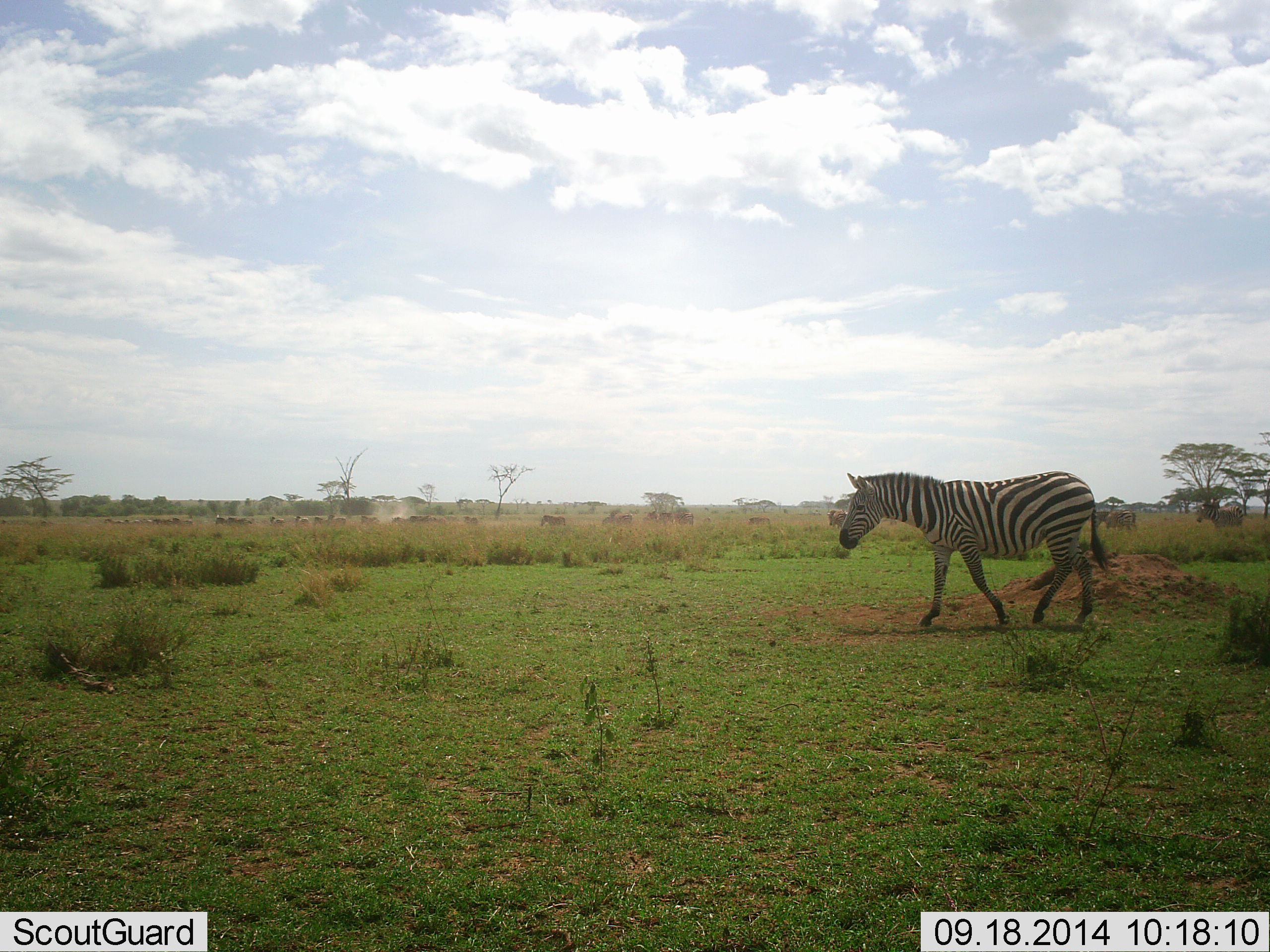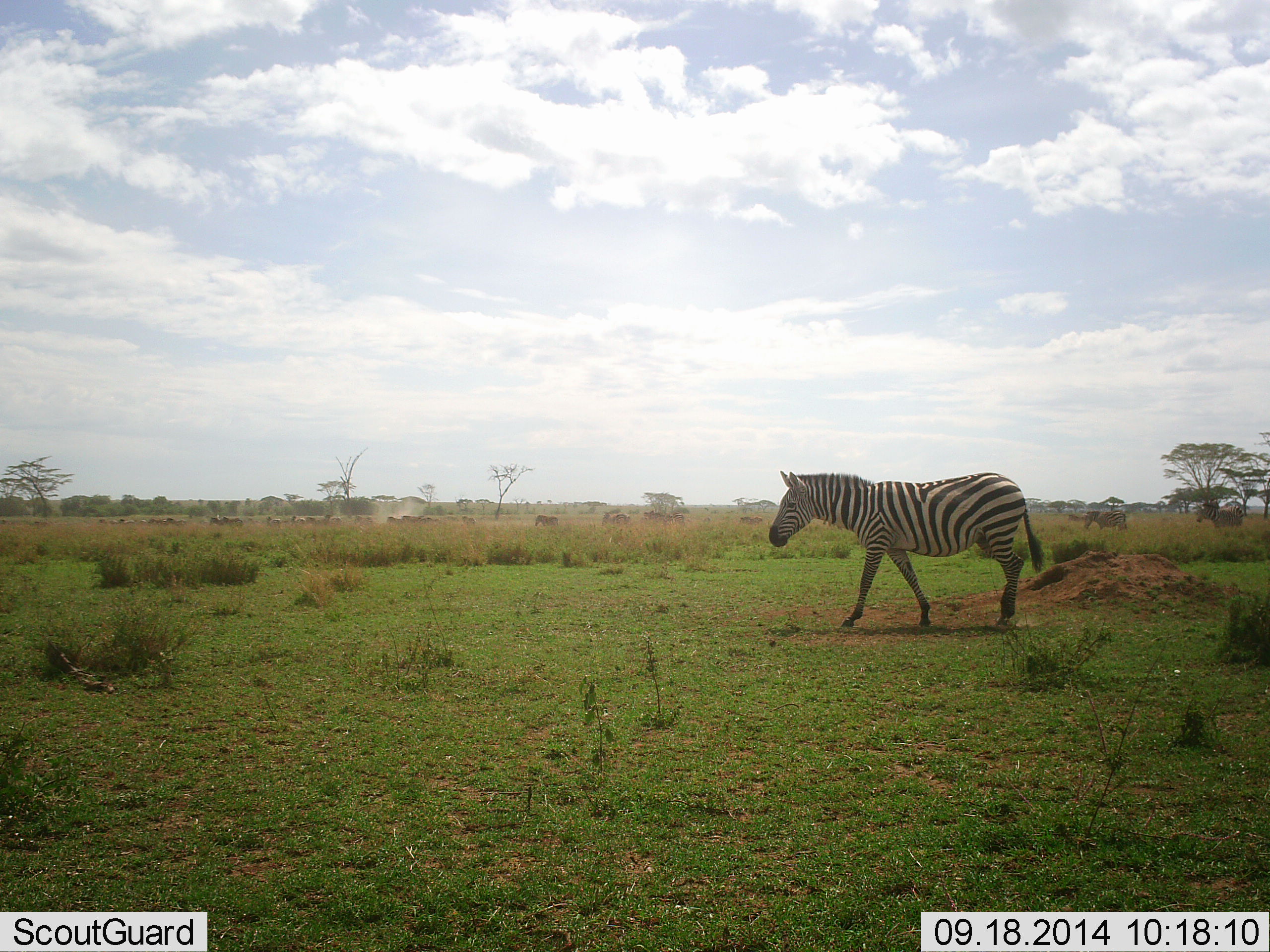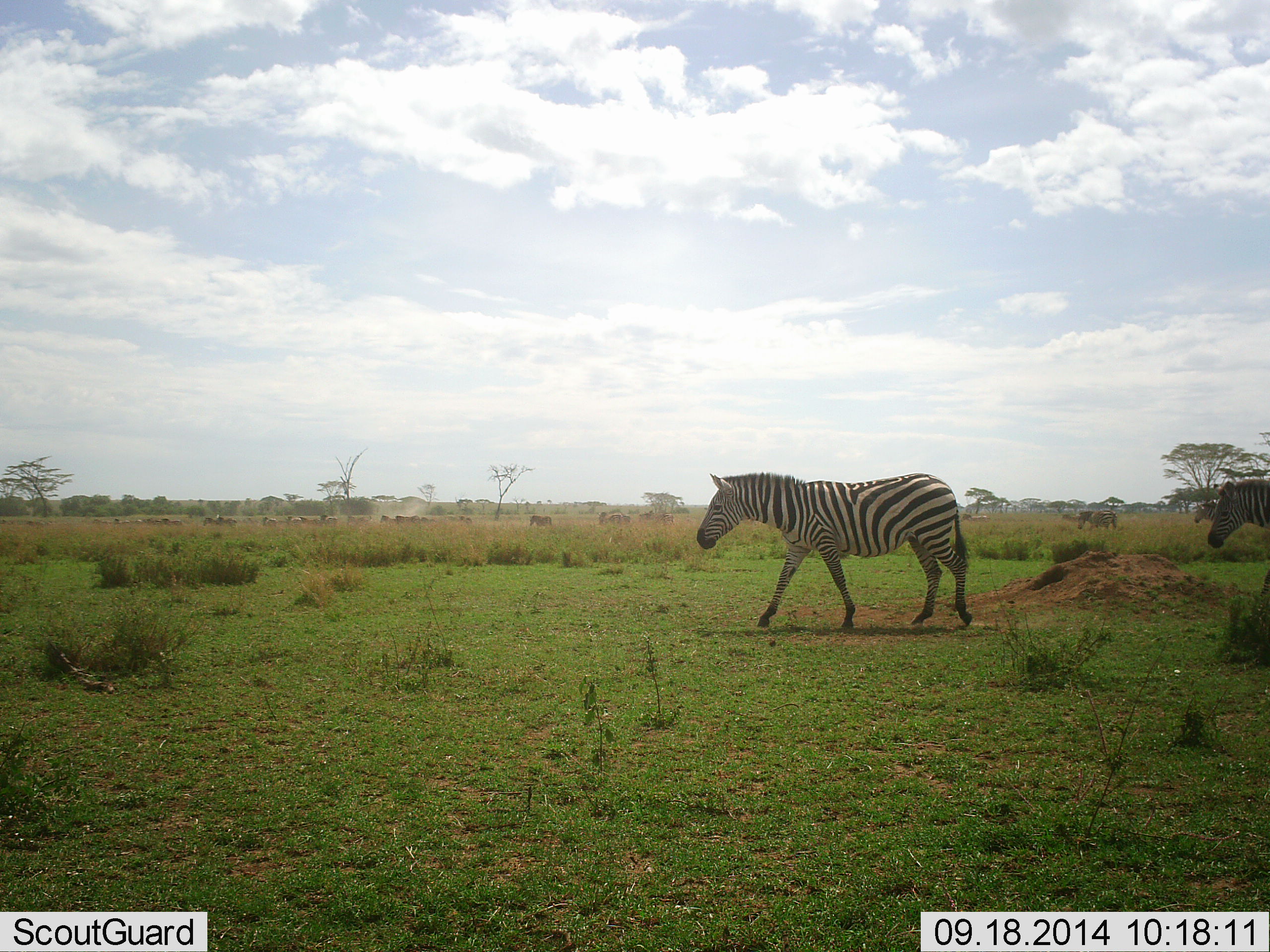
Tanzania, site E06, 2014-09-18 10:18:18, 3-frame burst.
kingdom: Animalia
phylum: Chordata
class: Mammalia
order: Perissodactyla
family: Equidae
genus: Equus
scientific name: Equus quagga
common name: plains zebra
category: zebra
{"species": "zebra (plains zebra) (Equus quagga)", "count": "3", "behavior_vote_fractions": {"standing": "8%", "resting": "0%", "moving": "100%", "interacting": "0%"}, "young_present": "0%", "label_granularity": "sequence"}